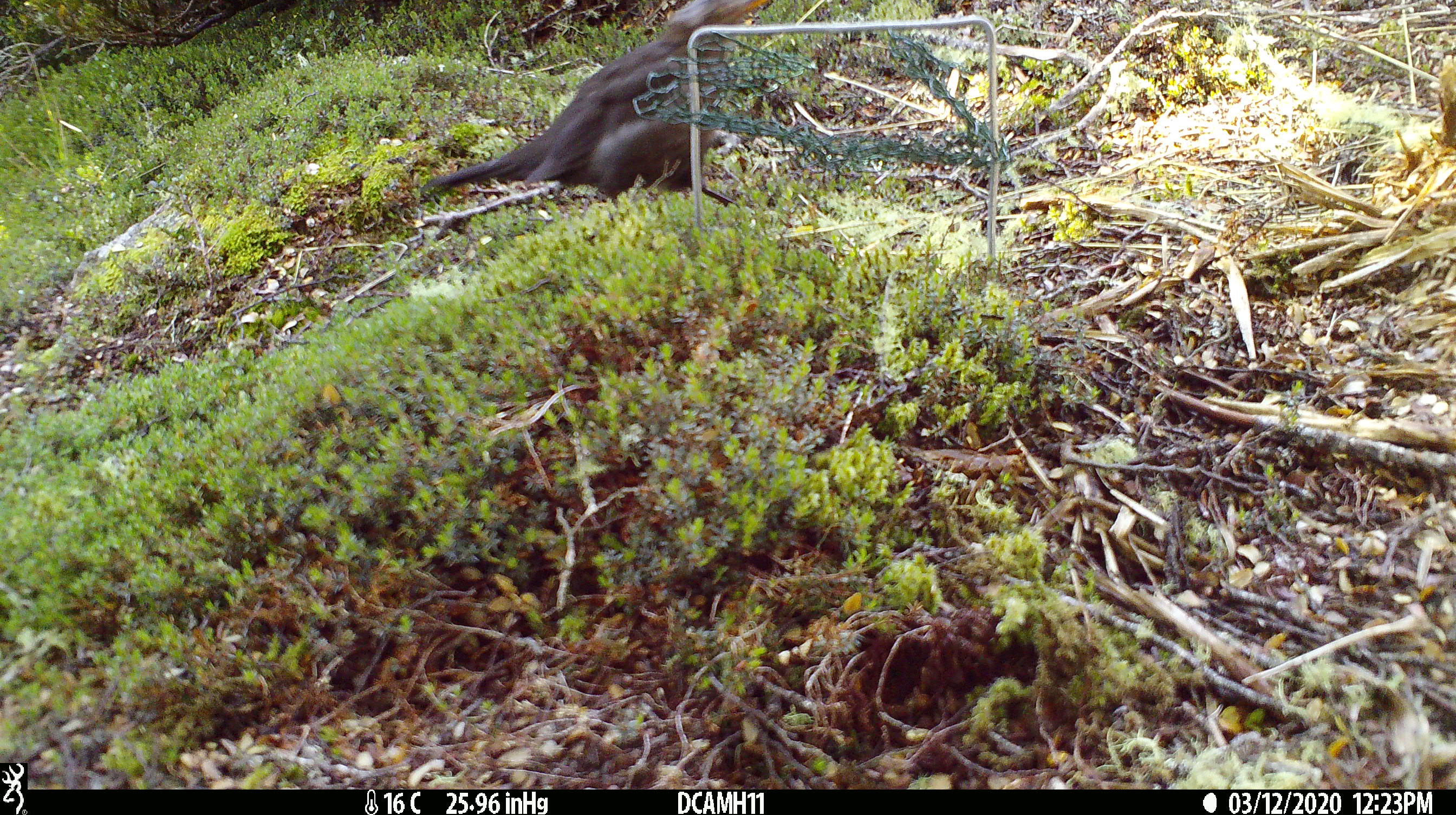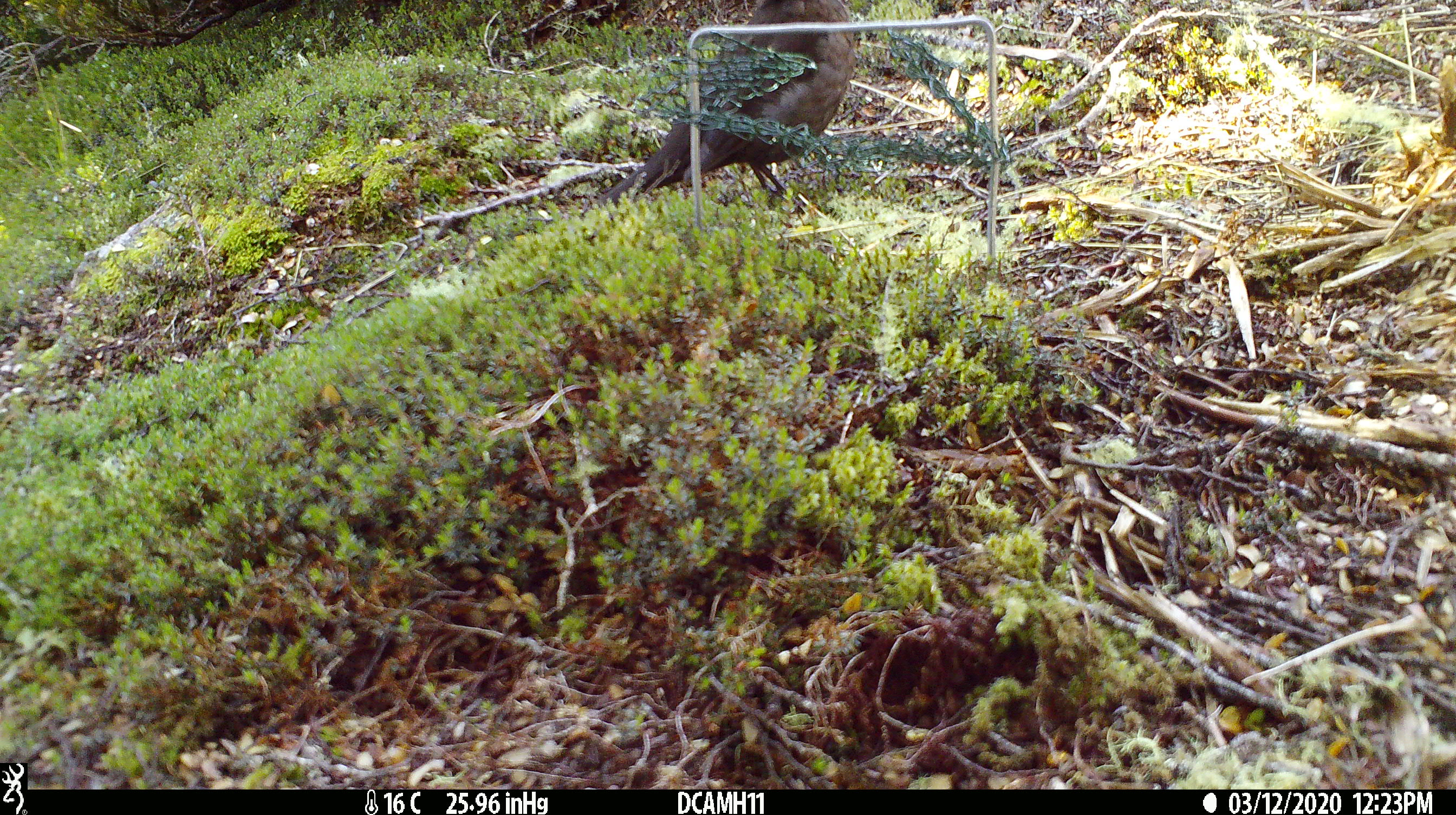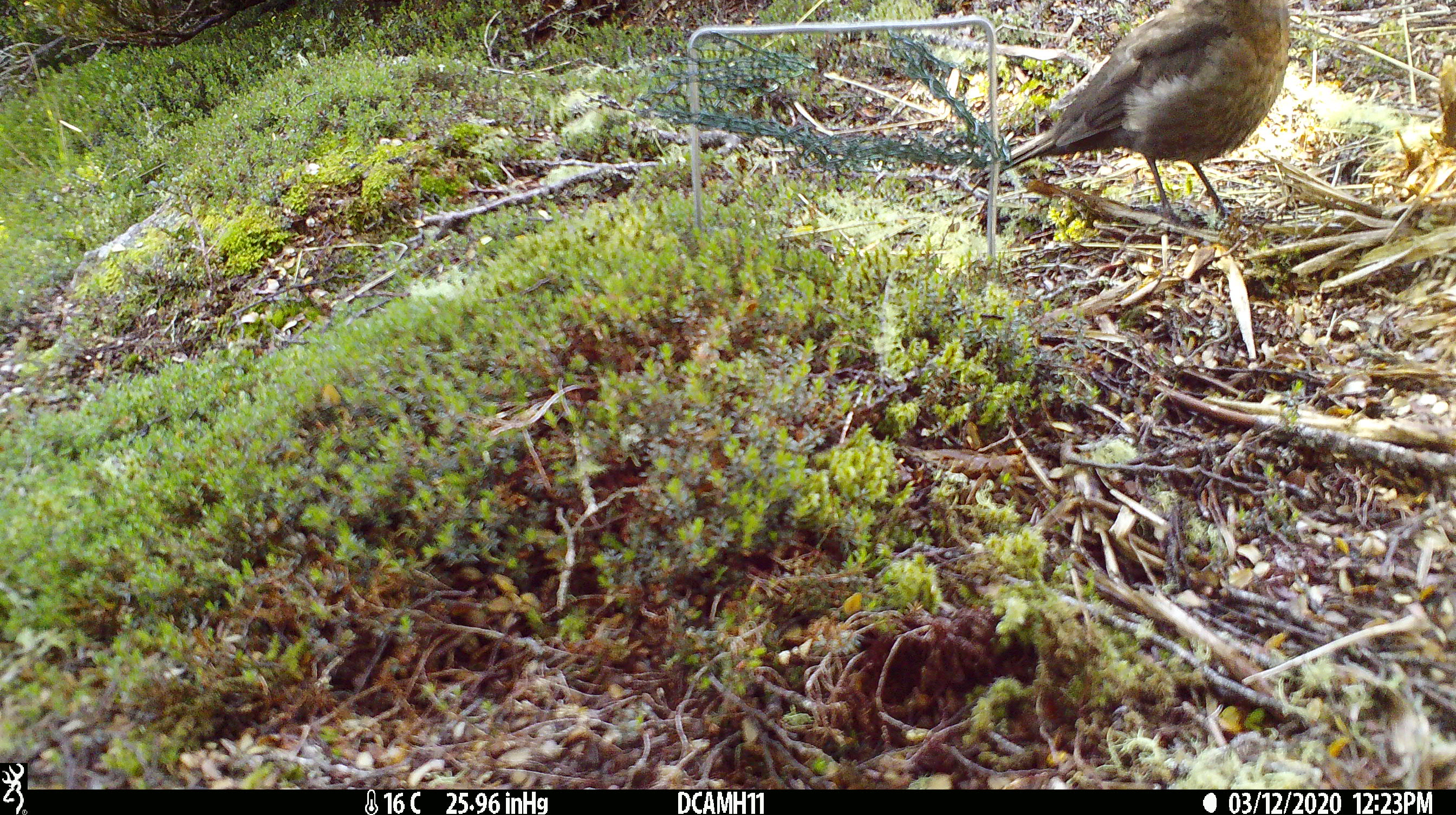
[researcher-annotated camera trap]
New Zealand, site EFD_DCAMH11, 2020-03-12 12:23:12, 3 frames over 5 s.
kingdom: Animalia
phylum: Chordata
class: Aves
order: Passeriformes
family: Turdidae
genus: Turdus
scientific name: Turdus merula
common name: eurasian blackbird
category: blackbird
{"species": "blackbird (eurasian blackbird) (Turdus merula)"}